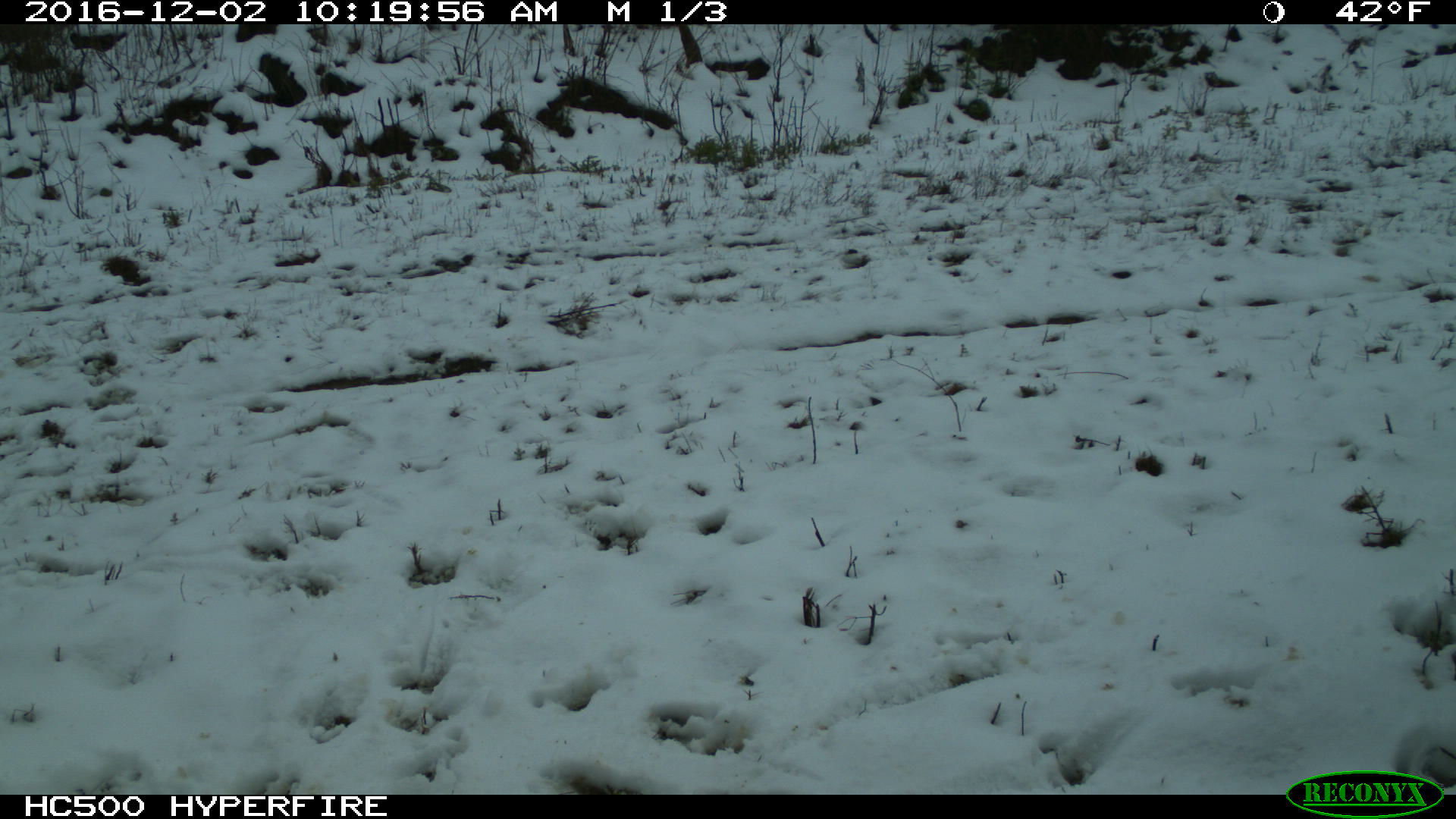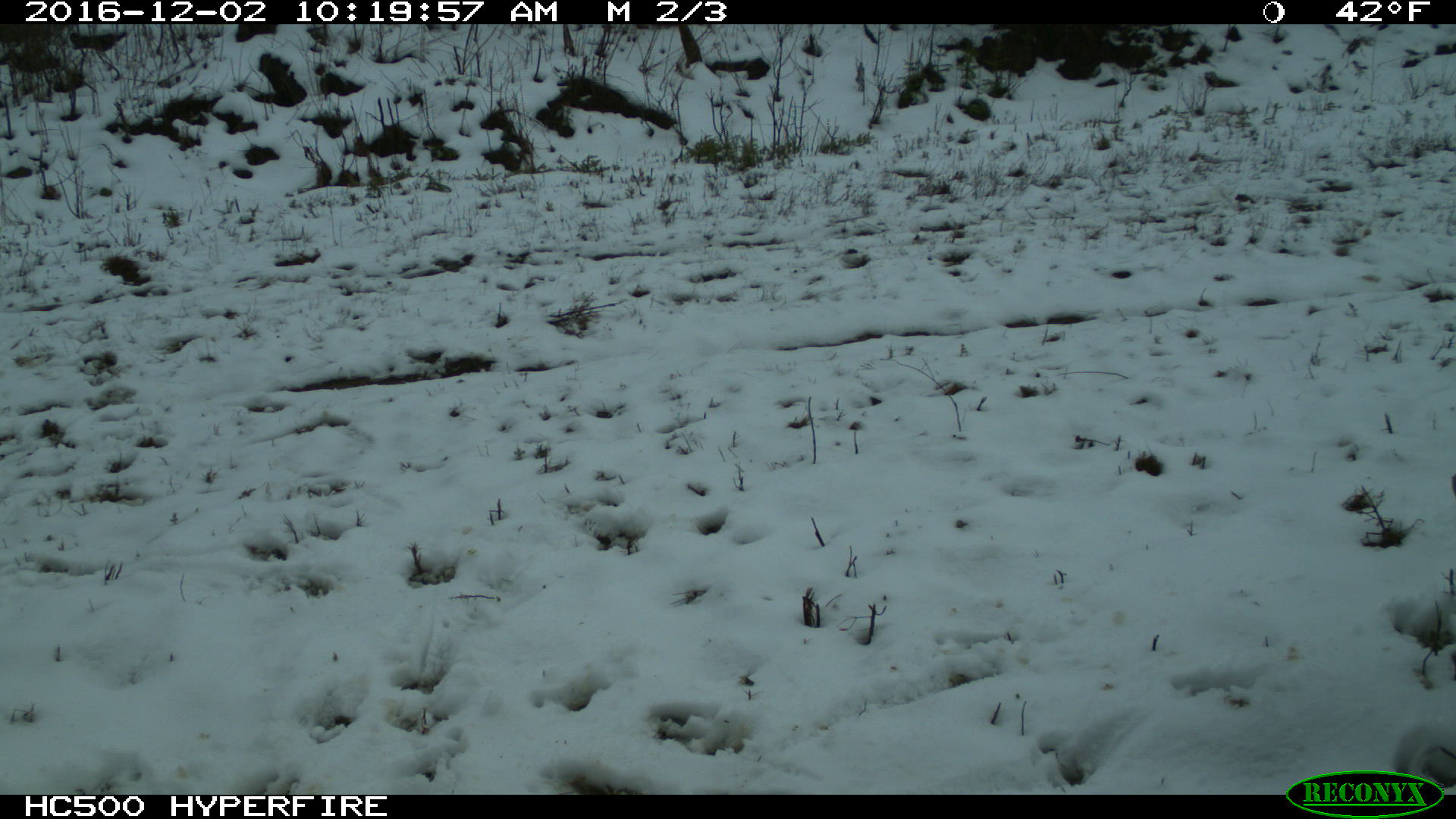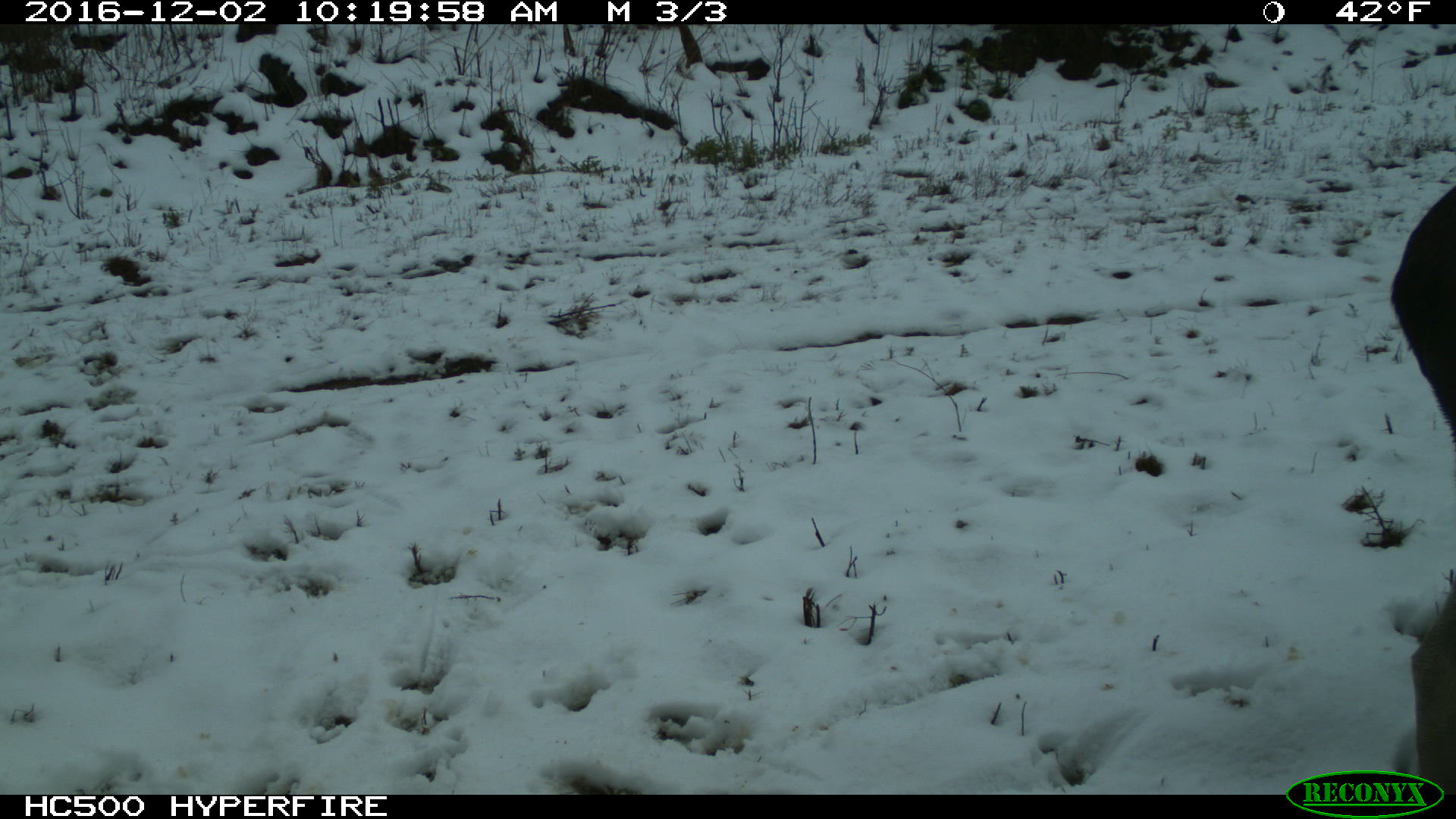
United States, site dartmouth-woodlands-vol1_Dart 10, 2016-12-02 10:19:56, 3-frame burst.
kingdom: Animalia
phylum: Chordata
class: Mammalia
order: Artiodactyla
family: Cervidae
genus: Alces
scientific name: Alces alces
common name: moose